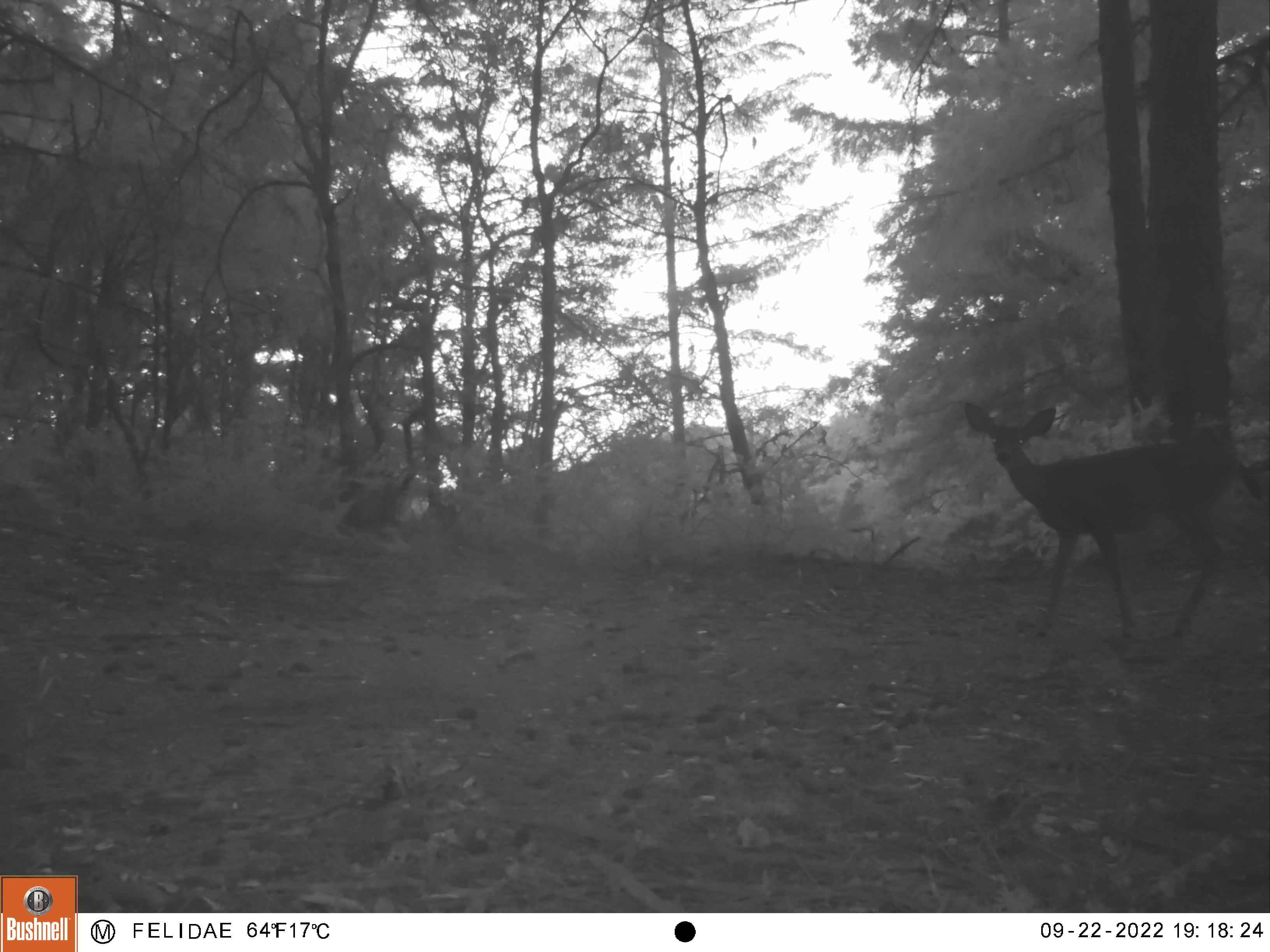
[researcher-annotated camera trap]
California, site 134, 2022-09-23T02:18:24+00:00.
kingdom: Animalia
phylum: Chordata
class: Mammalia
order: Artiodactyla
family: Cervidae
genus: Odocoileus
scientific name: Odocoileus hemionus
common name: mule deer